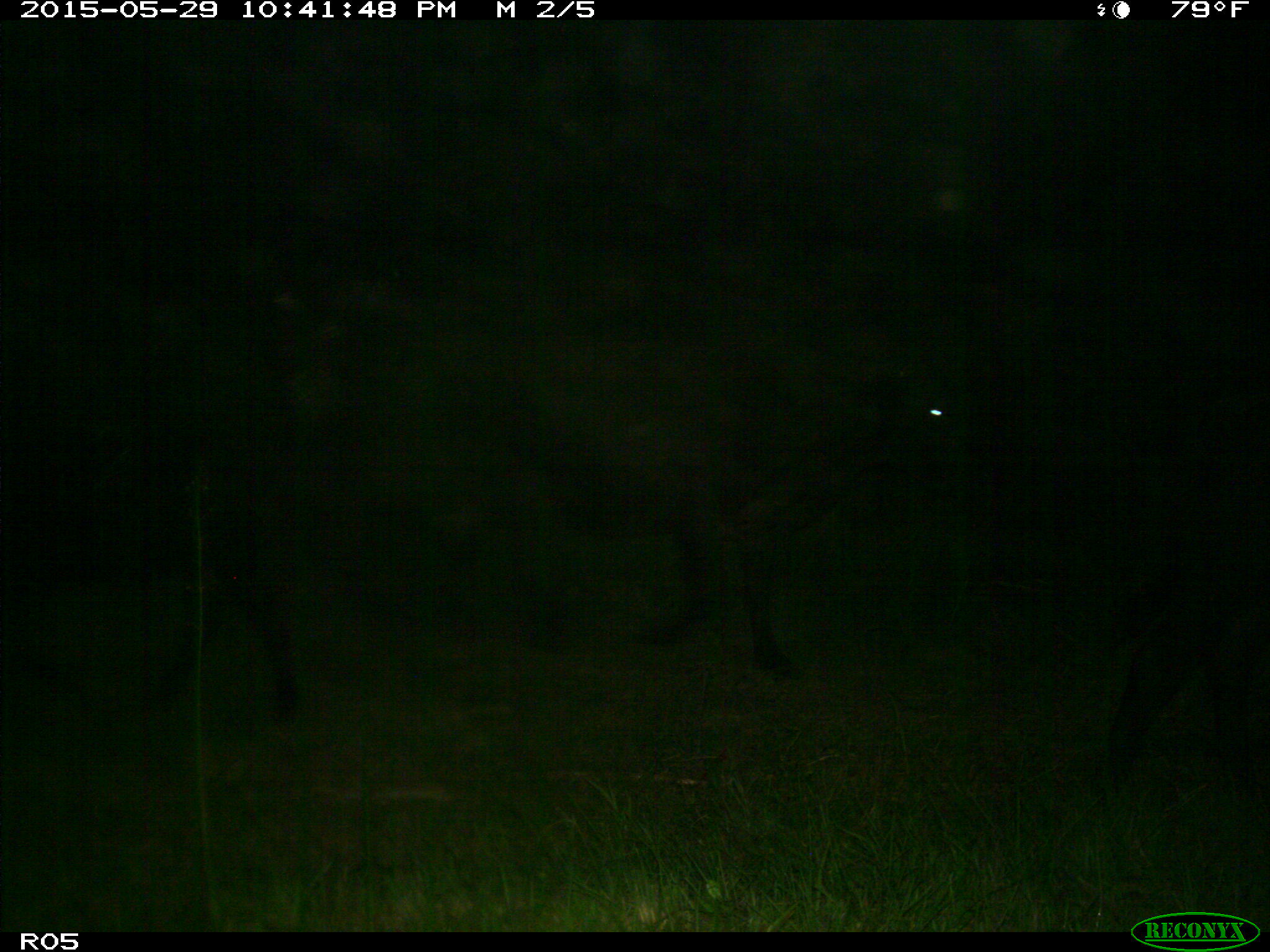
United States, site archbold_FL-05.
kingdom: Animalia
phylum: Chordata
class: Mammalia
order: Artiodactyla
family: Bovidae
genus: Bos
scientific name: Bos taurus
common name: domestic cow